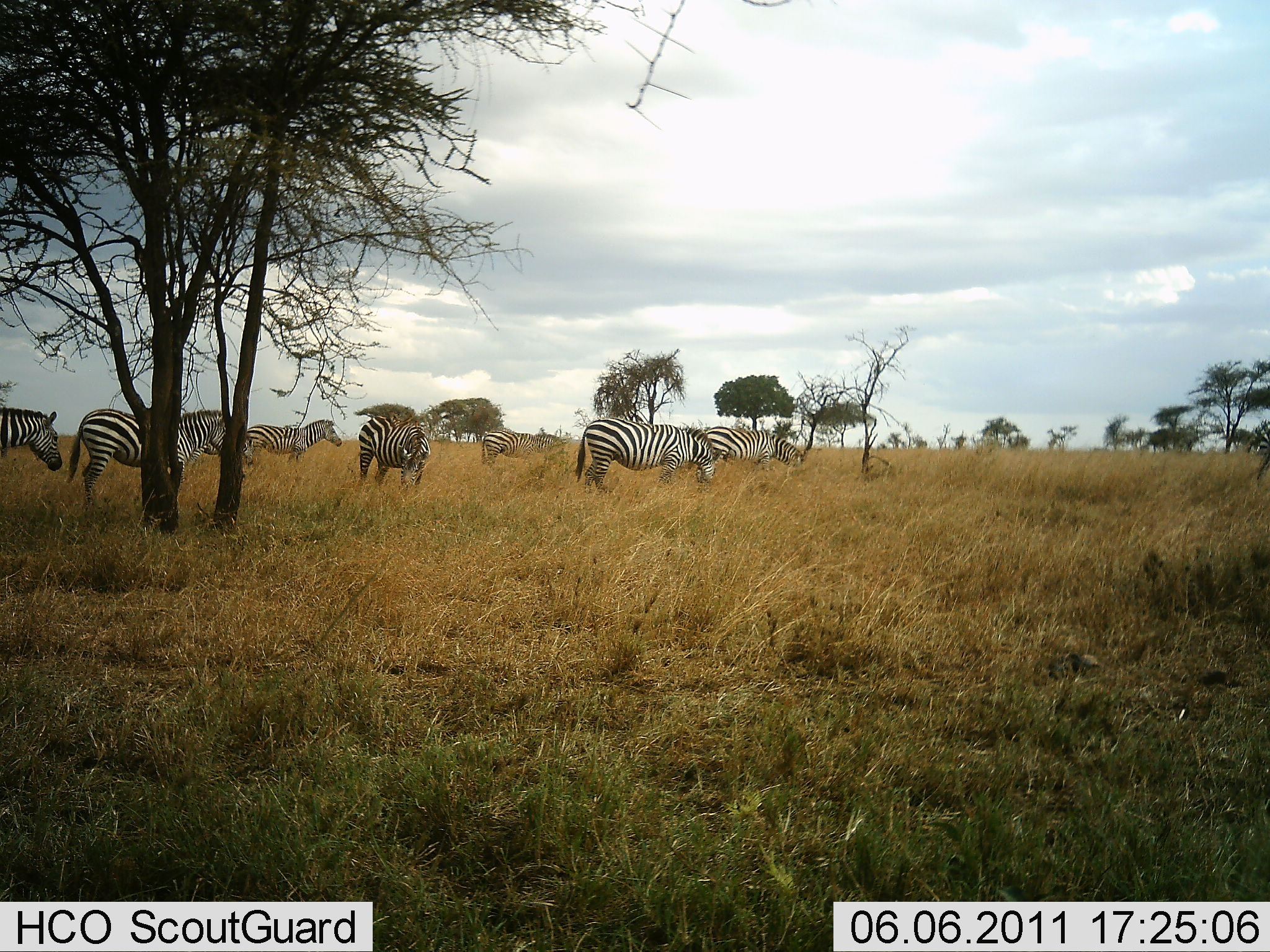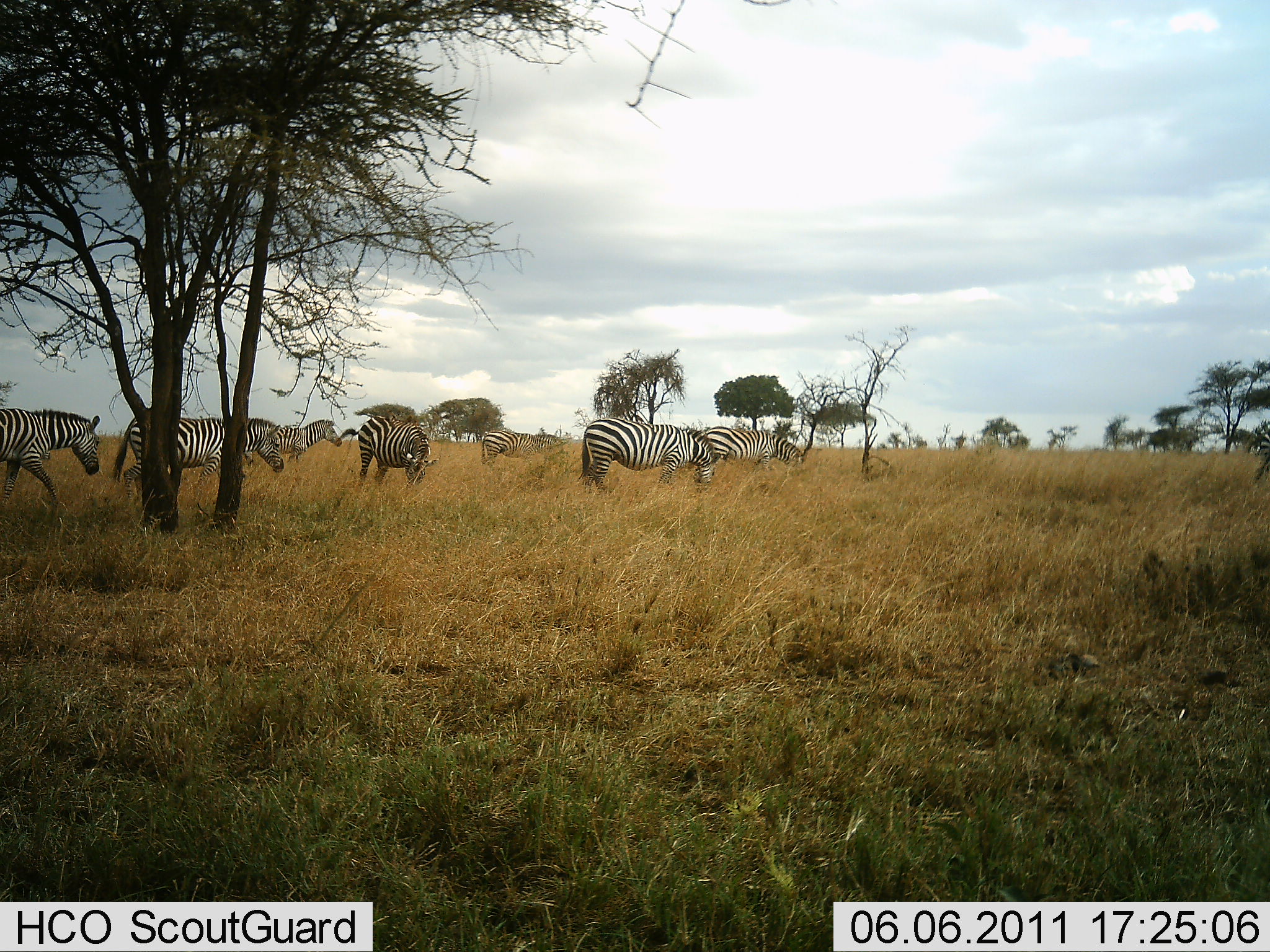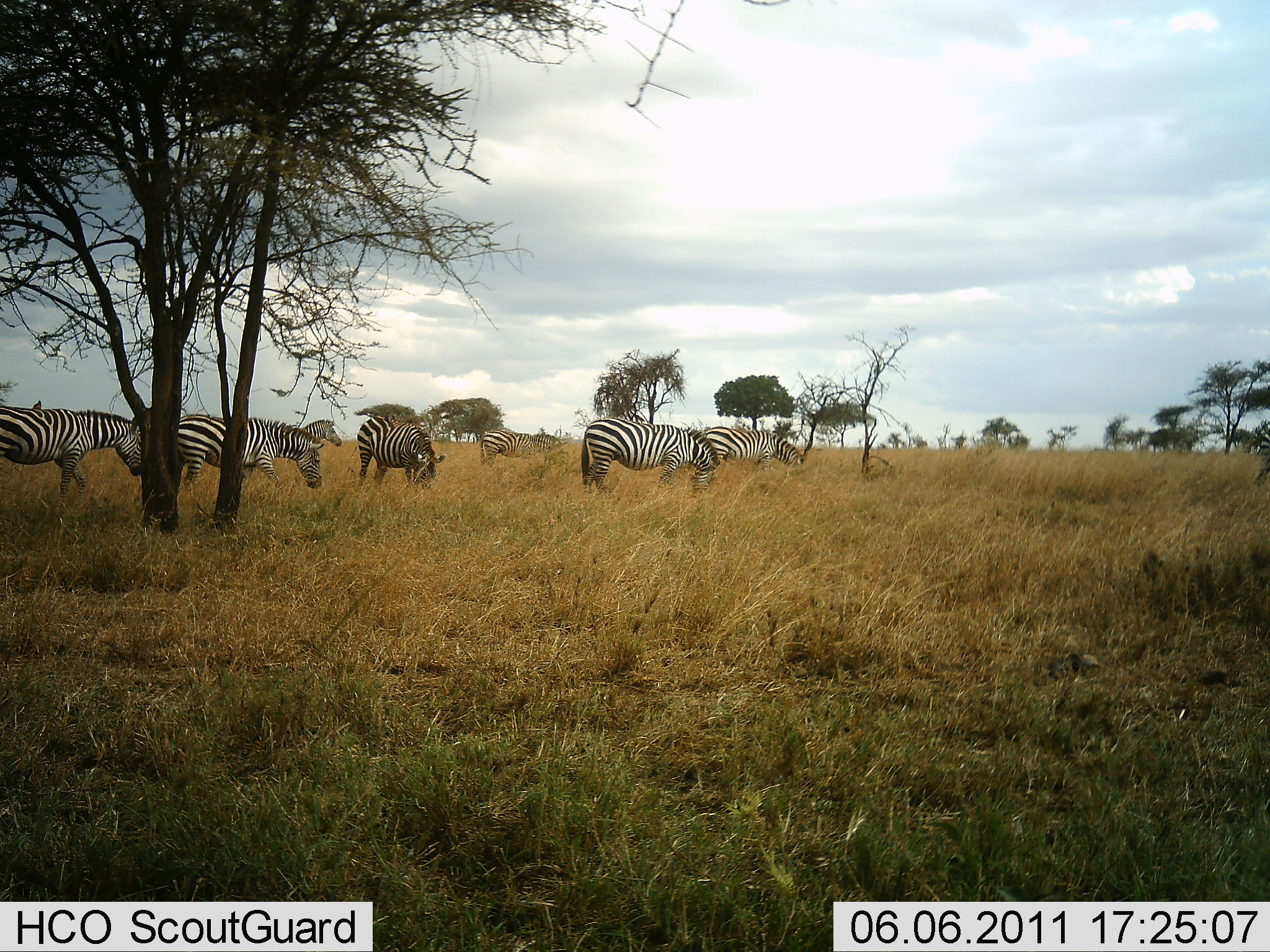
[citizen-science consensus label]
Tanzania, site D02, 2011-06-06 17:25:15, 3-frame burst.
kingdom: Animalia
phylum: Chordata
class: Mammalia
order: Perissodactyla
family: Equidae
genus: Equus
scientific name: Equus quagga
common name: plains zebra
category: zebra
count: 7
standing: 36%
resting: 0%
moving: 64%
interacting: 0%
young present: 0%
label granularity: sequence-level